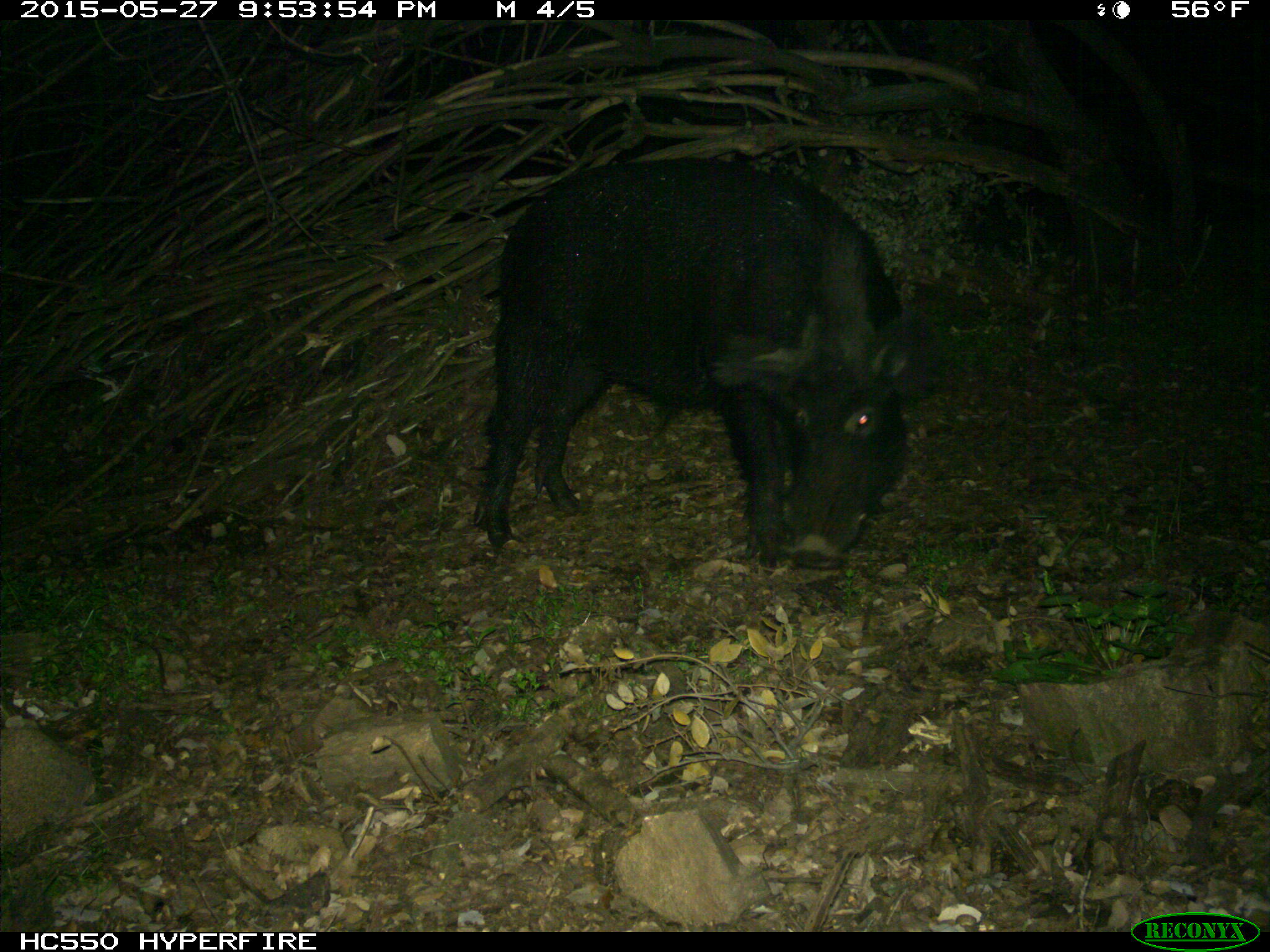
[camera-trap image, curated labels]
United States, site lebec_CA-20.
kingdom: Animalia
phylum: Chordata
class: Mammalia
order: Artiodactyla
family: Suidae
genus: Sus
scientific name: Sus scrofa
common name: wild boar